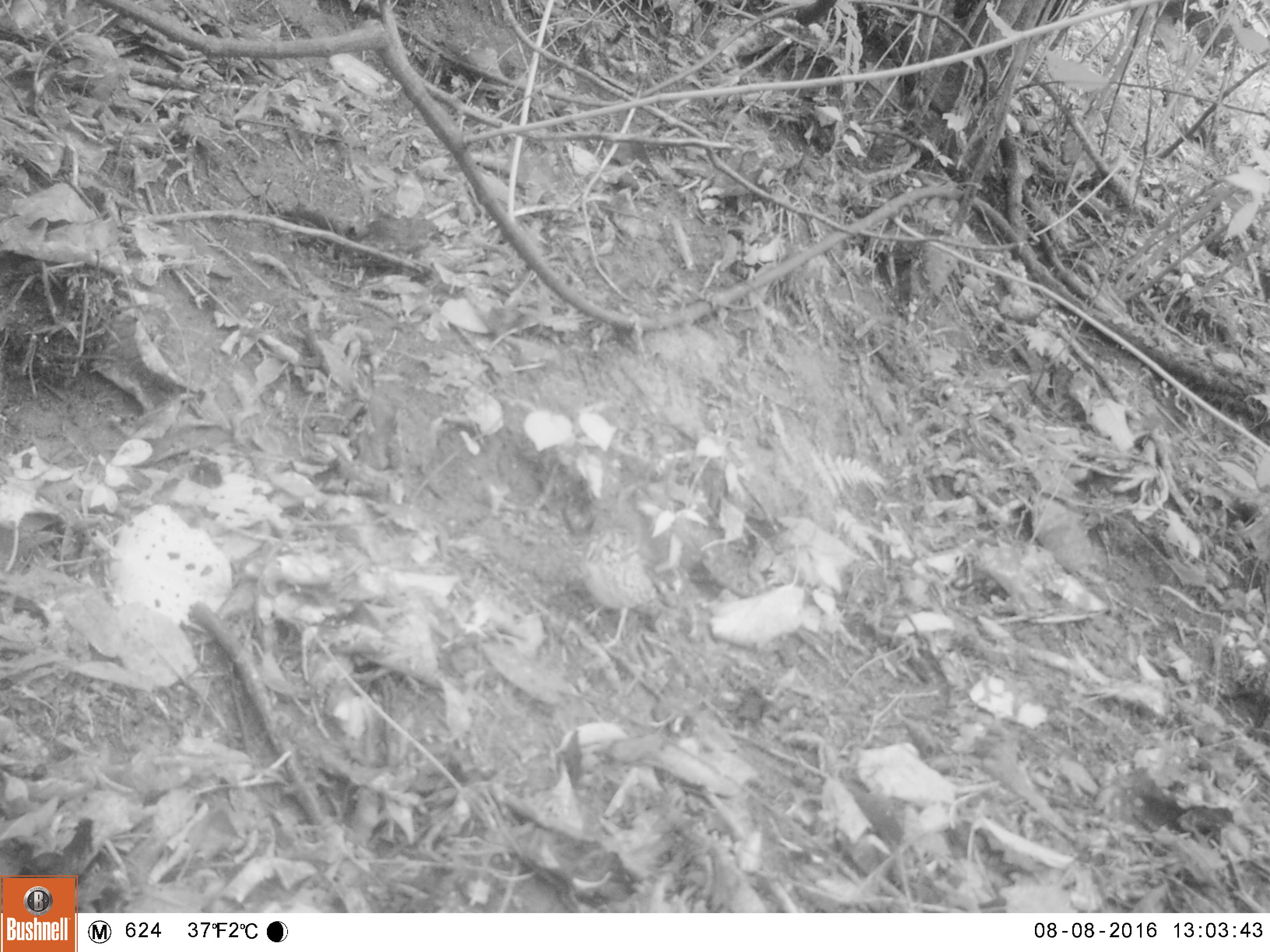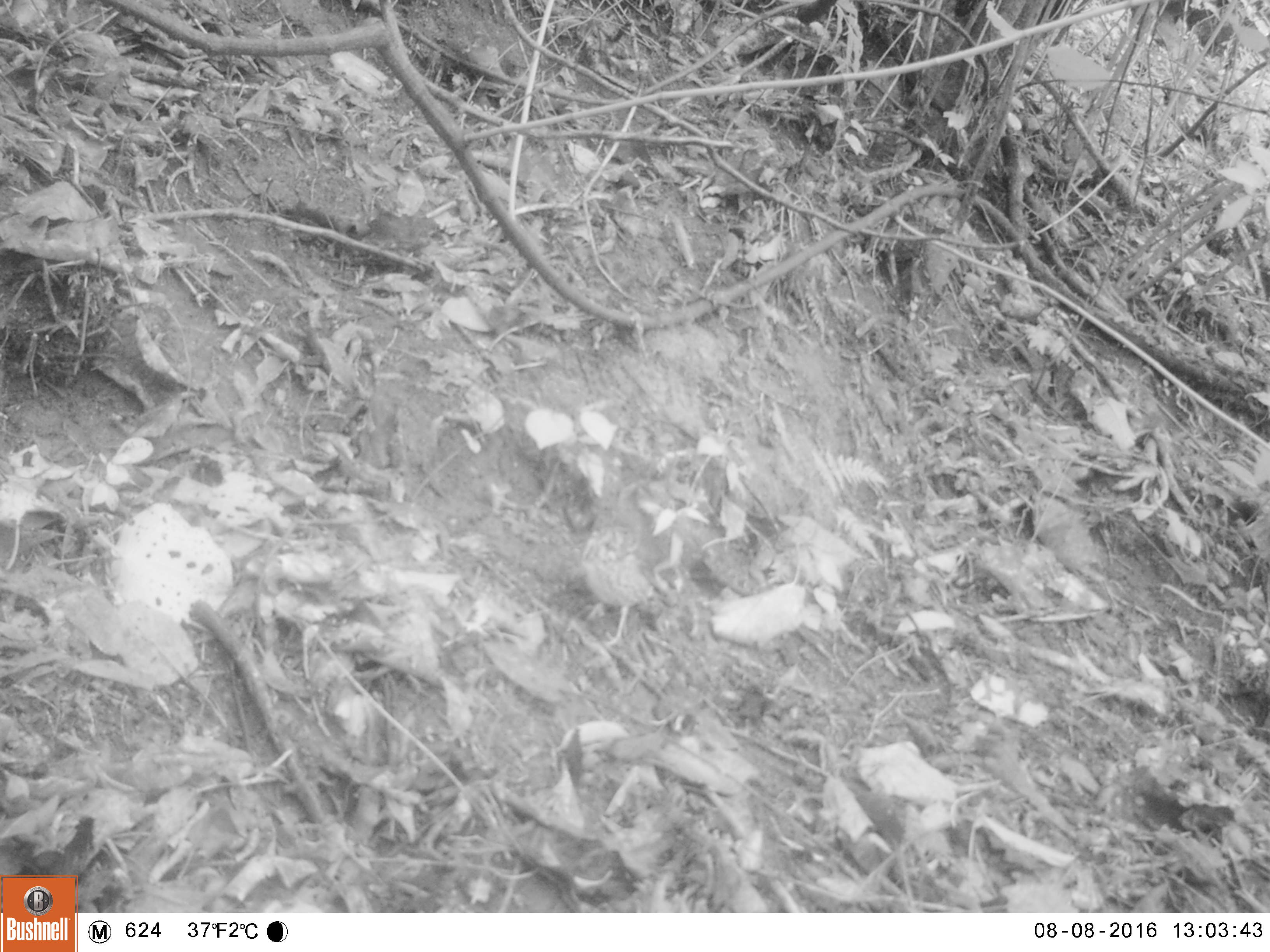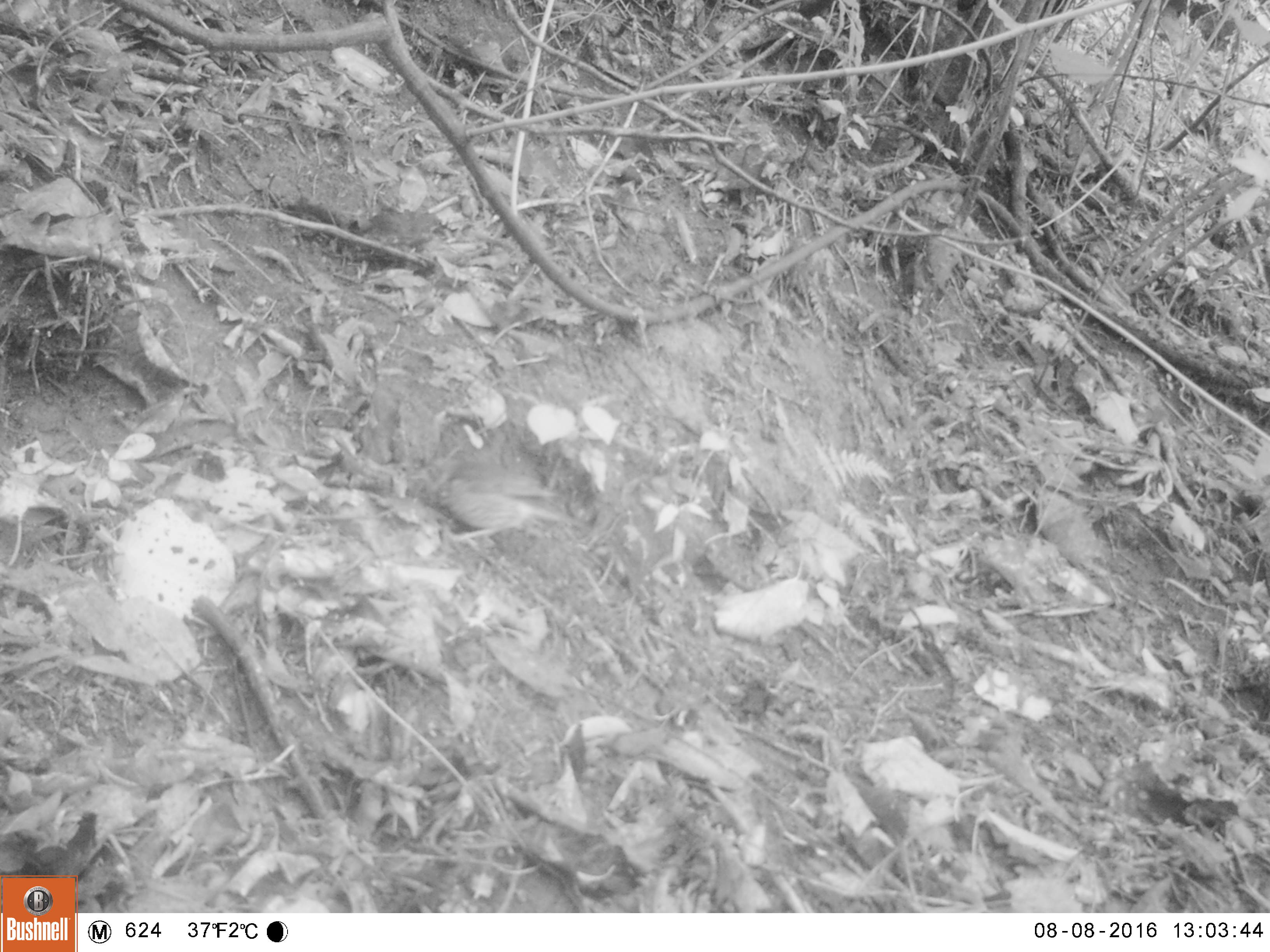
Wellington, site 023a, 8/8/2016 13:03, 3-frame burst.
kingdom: Animalia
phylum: Chordata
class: Aves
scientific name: Aves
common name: bird